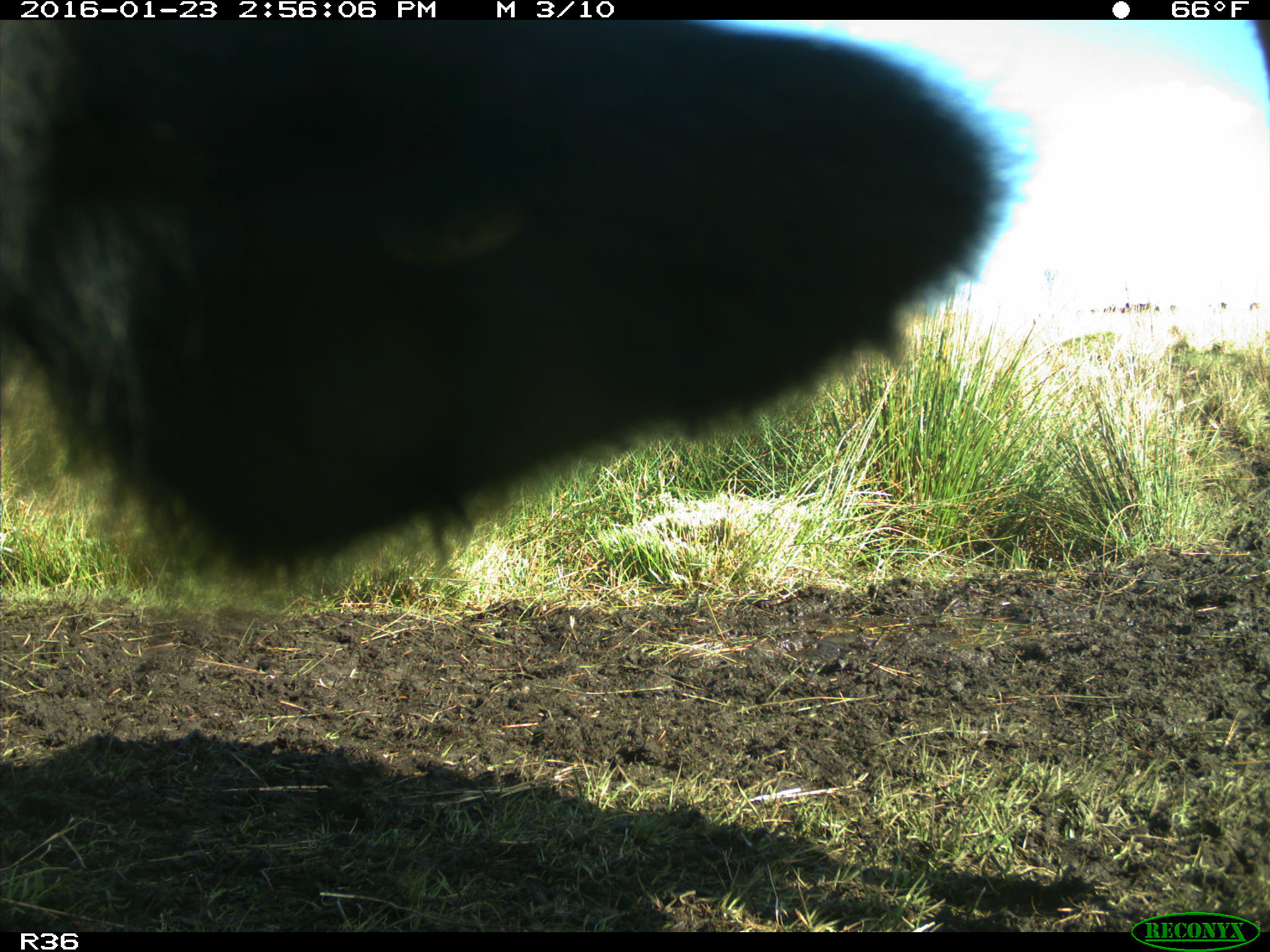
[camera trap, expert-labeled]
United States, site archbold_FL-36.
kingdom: Animalia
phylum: Chordata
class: Mammalia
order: Artiodactyla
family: Bovidae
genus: Bos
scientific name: Bos taurus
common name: domestic cow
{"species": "Bos taurus (domestic cow)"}